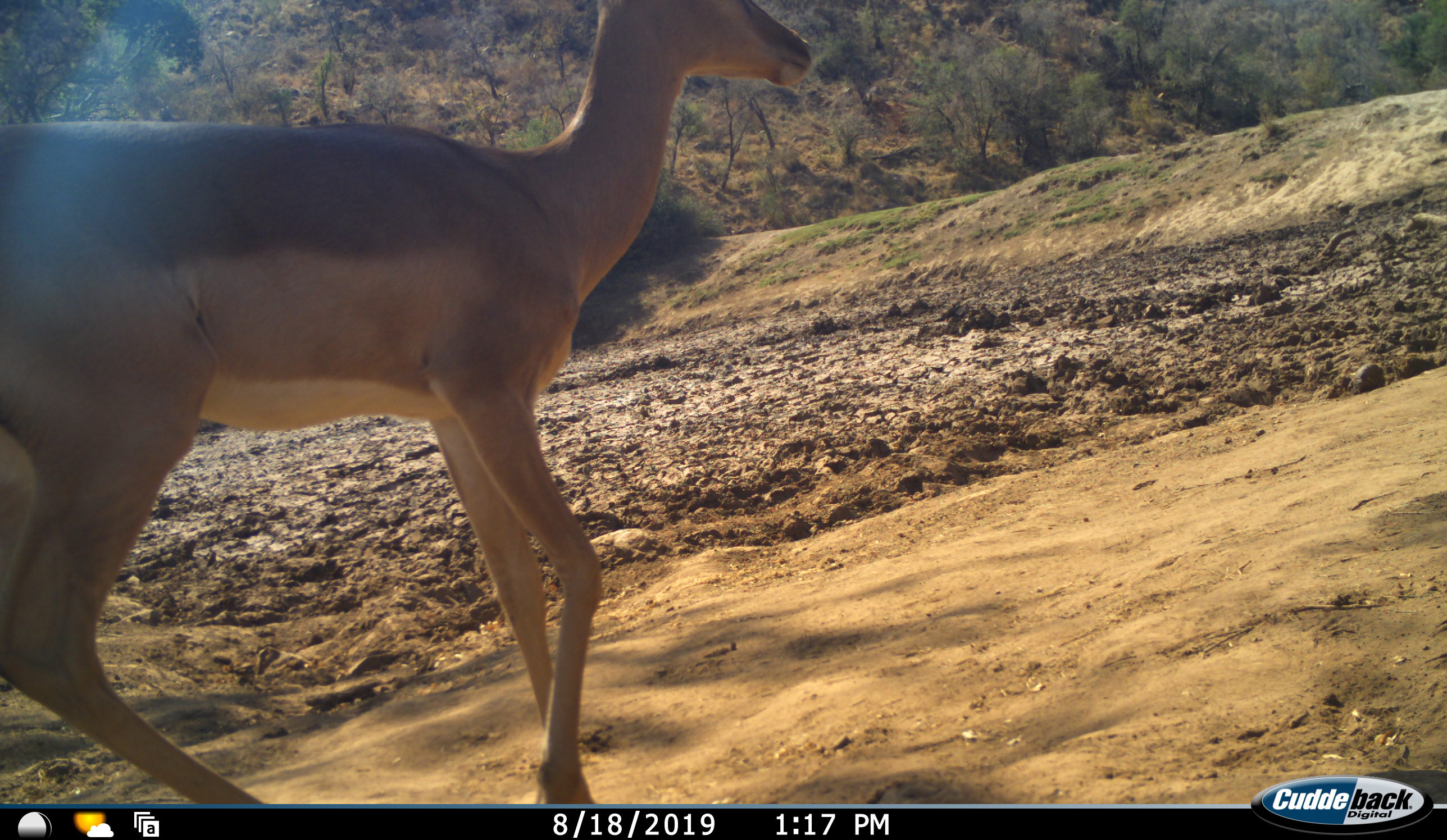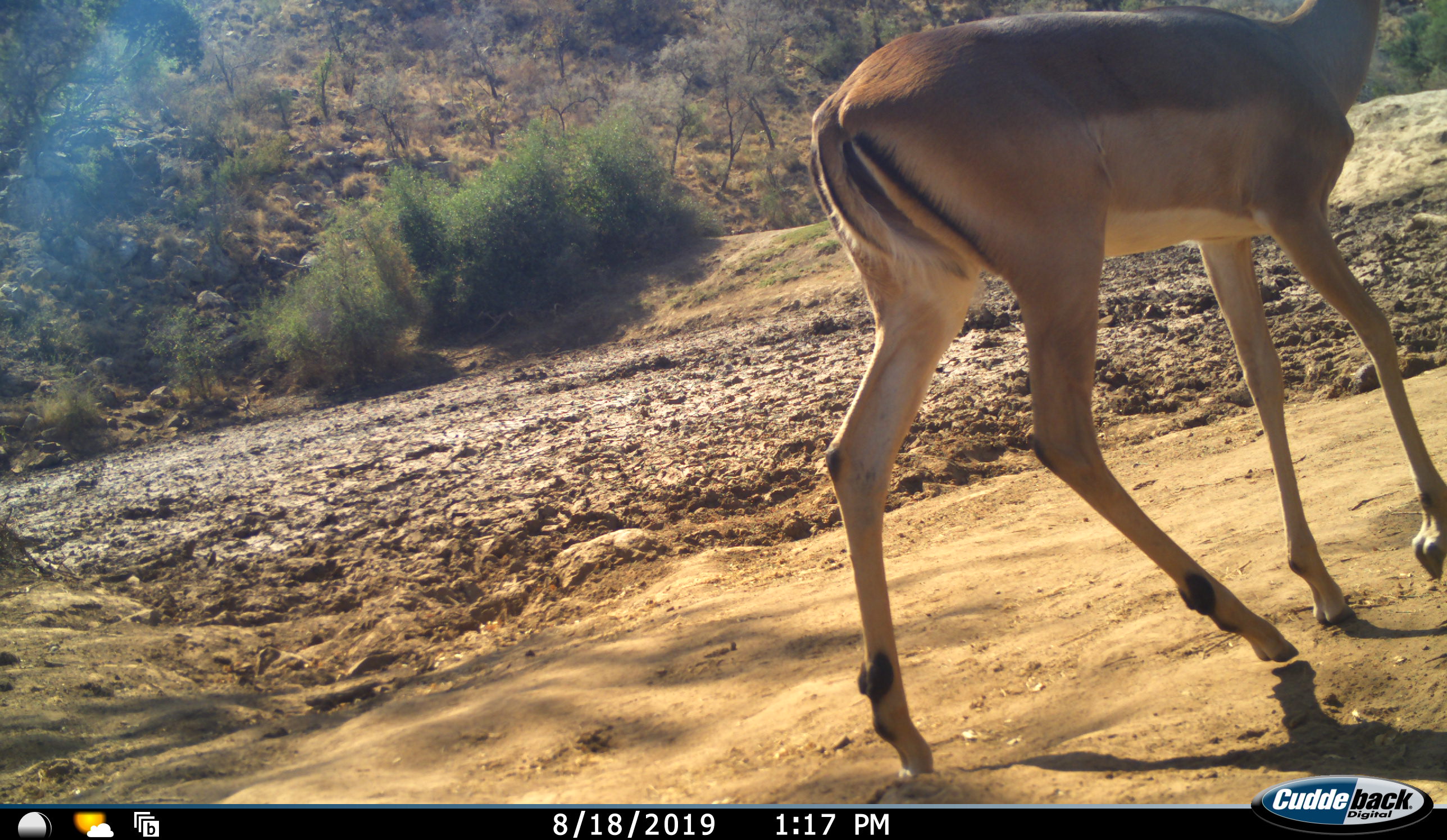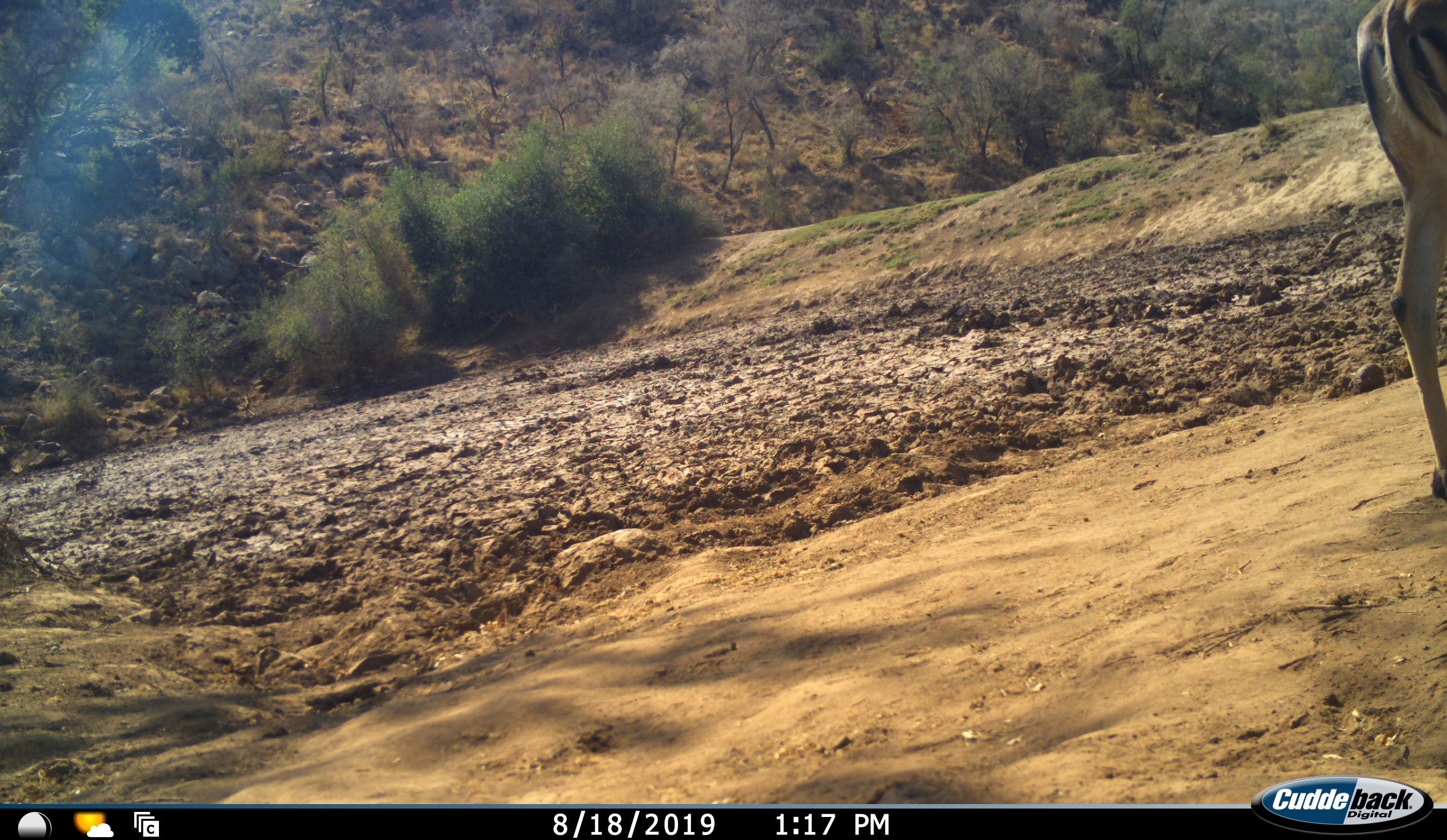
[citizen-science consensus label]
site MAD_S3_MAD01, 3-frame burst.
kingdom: Animalia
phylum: Chordata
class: Mammalia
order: Artiodactyla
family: Bovidae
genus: Aepyceros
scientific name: Aepyceros melampus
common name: impala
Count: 1.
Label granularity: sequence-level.